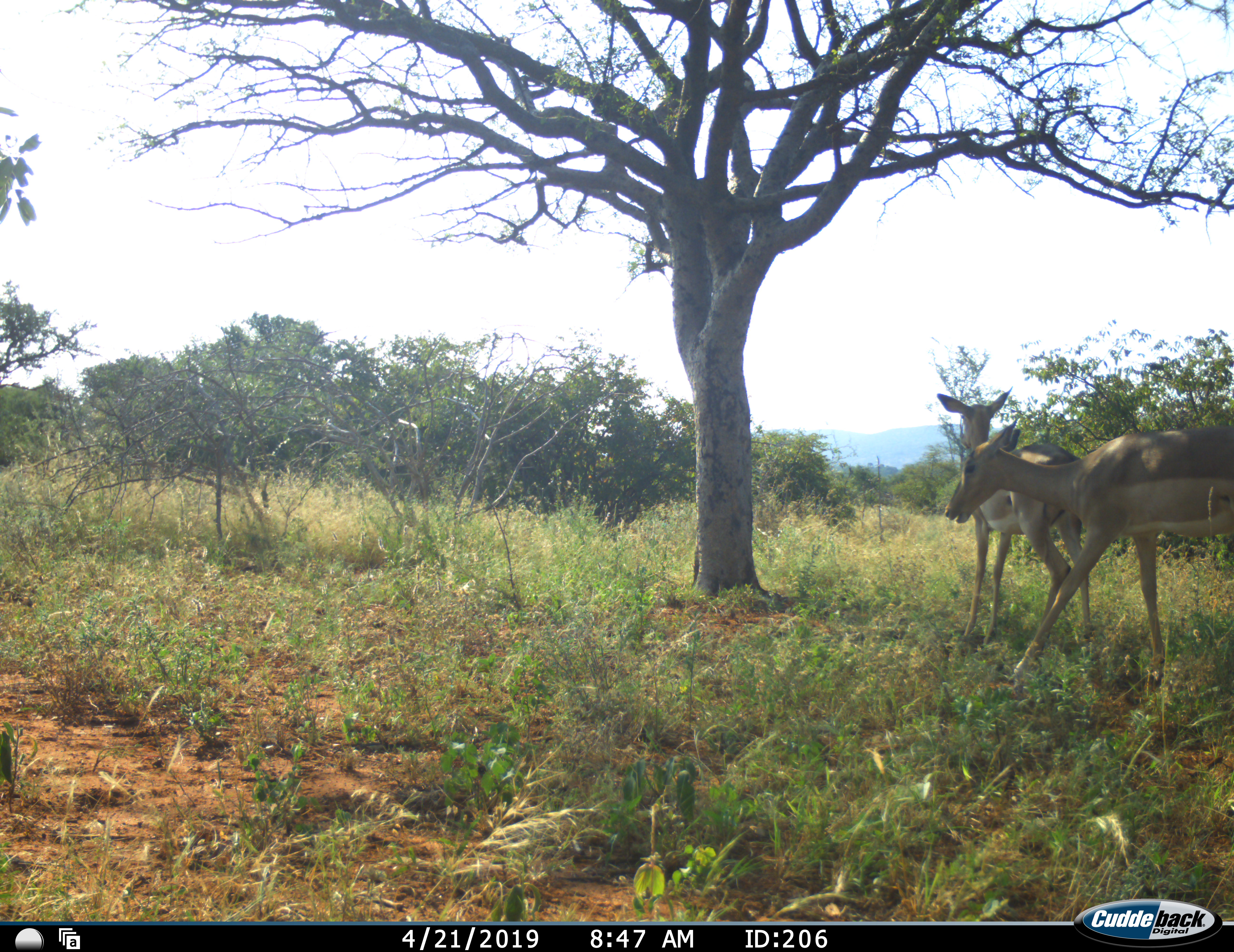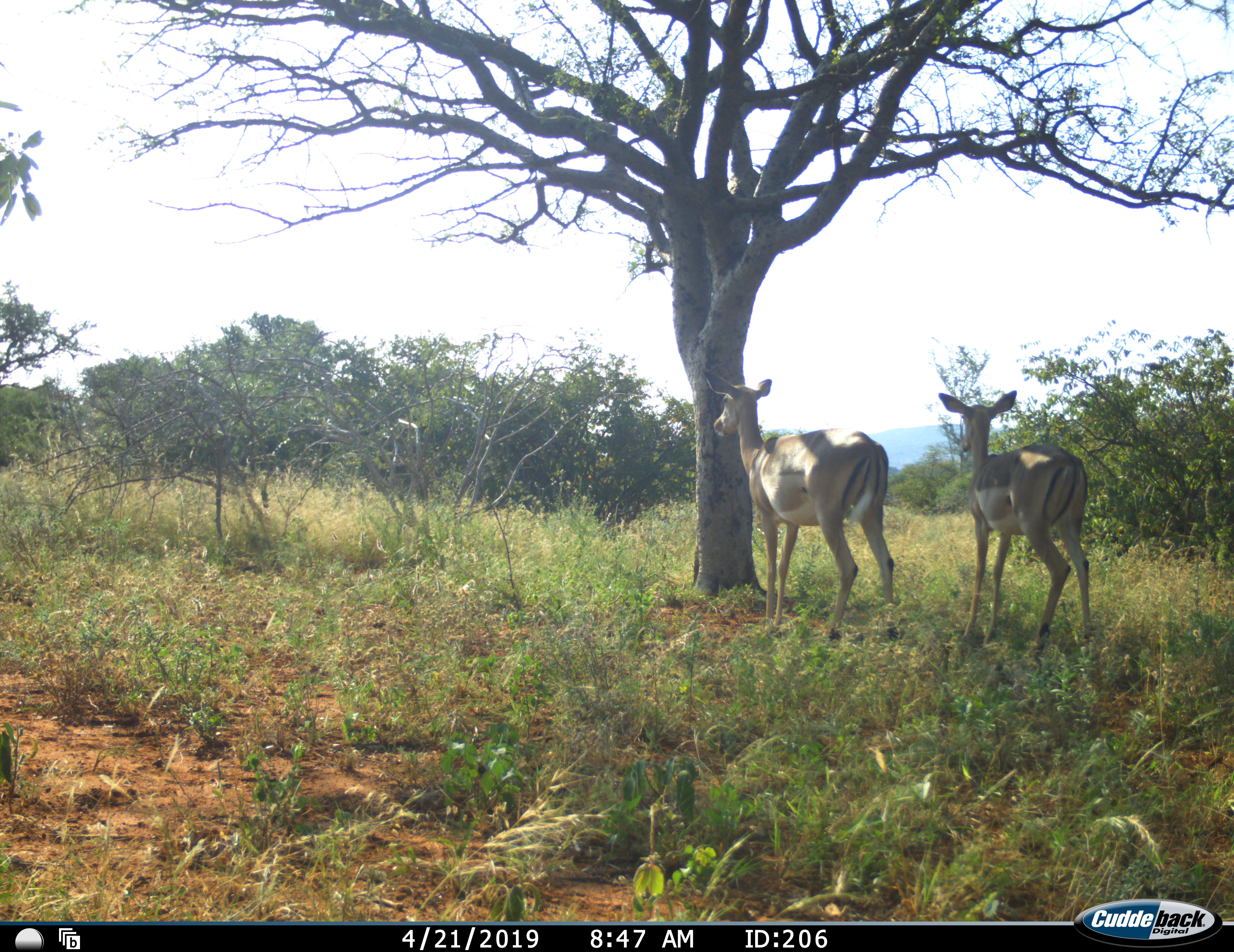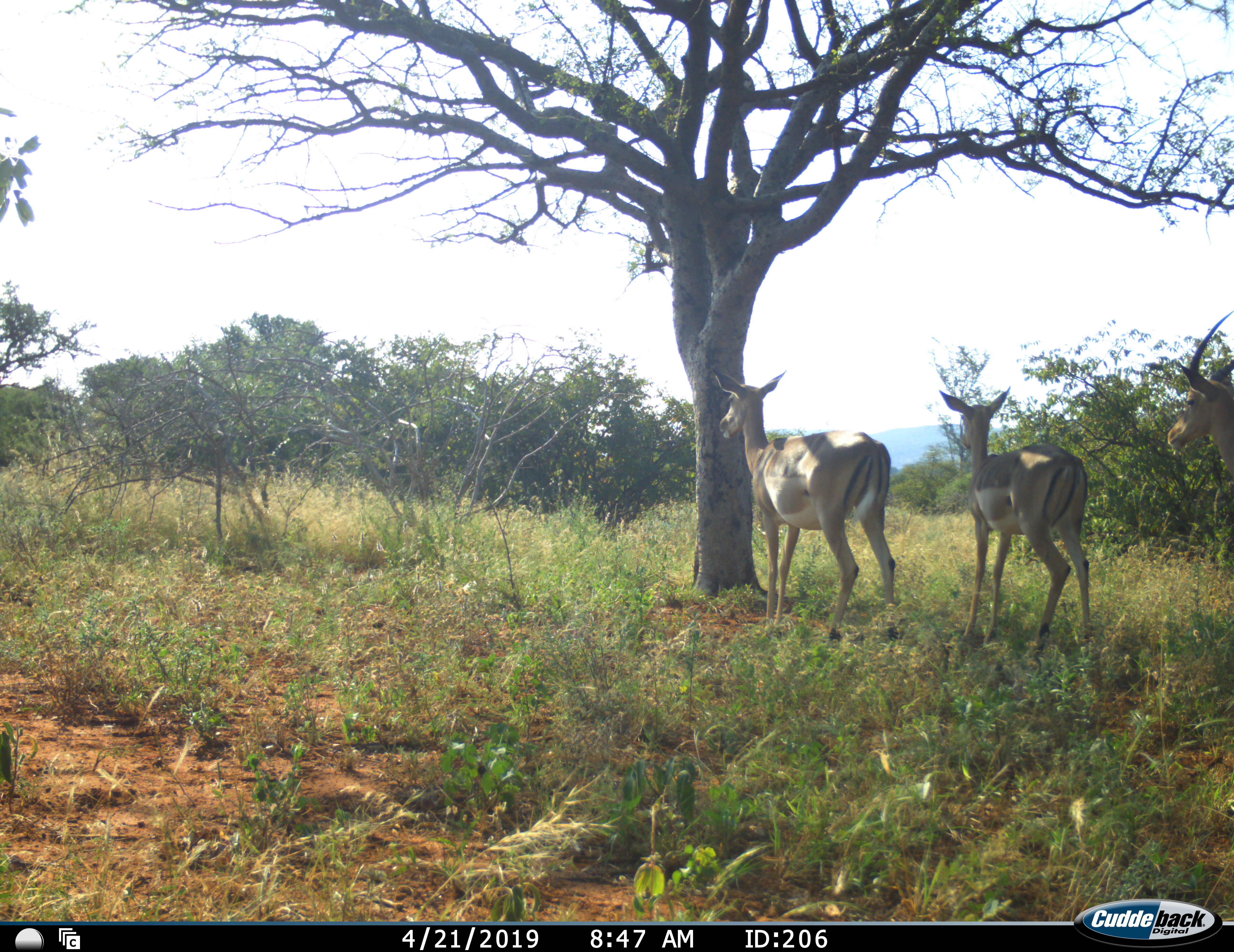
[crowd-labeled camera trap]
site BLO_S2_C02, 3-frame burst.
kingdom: Animalia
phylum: Chordata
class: Mammalia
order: Artiodactyla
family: Bovidae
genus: Aepyceros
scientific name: Aepyceros melampus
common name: impala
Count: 3.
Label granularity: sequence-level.